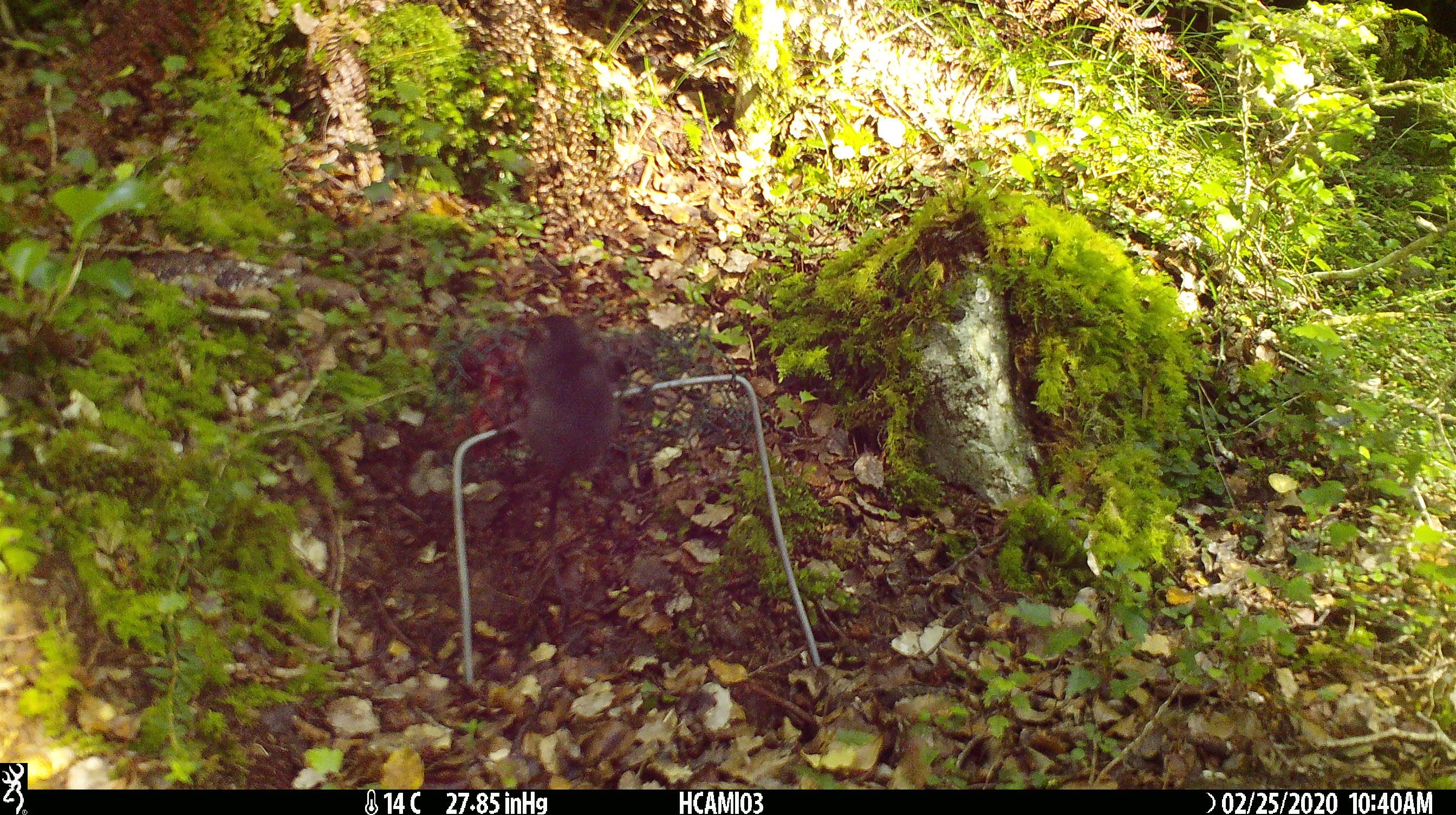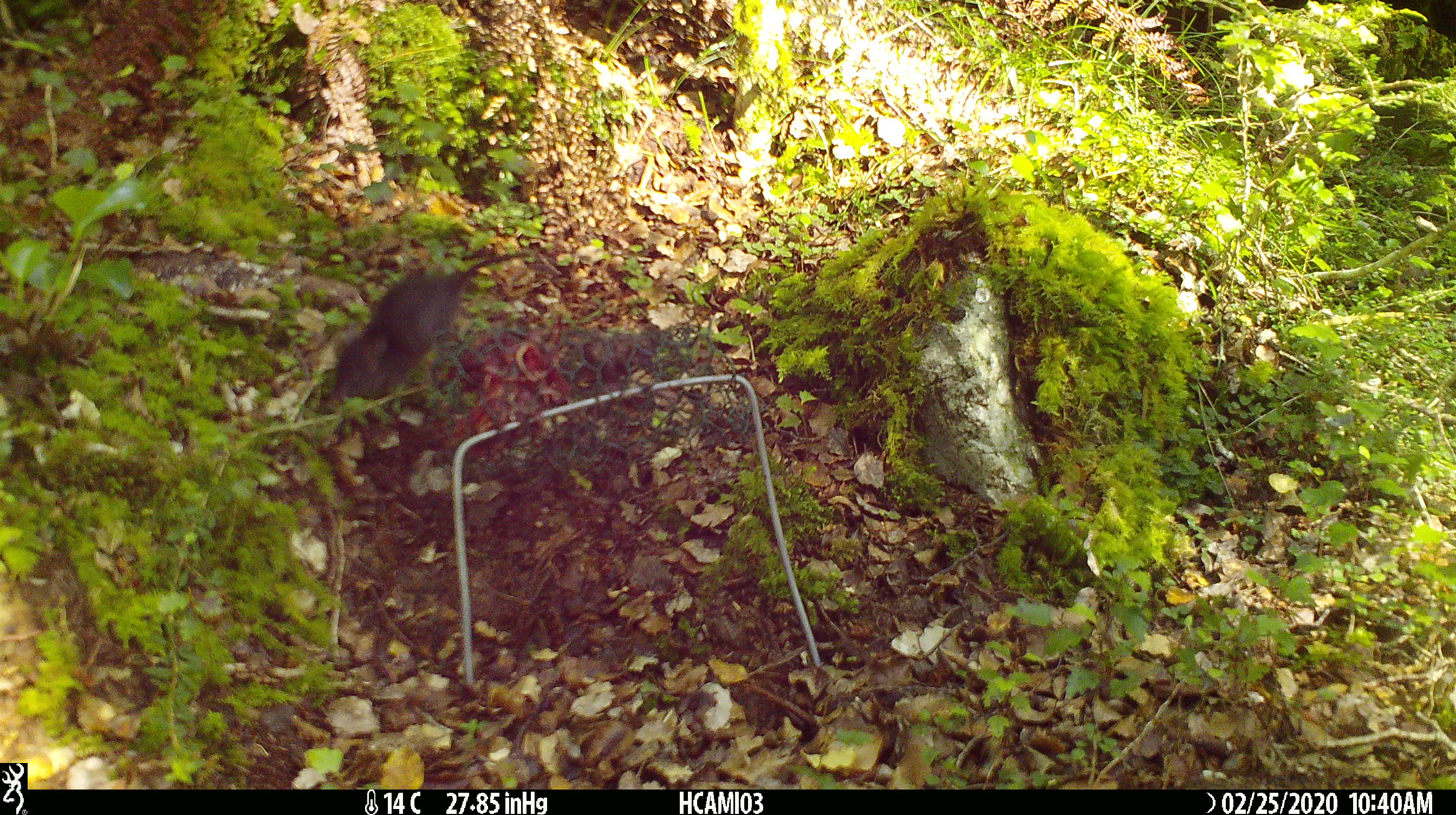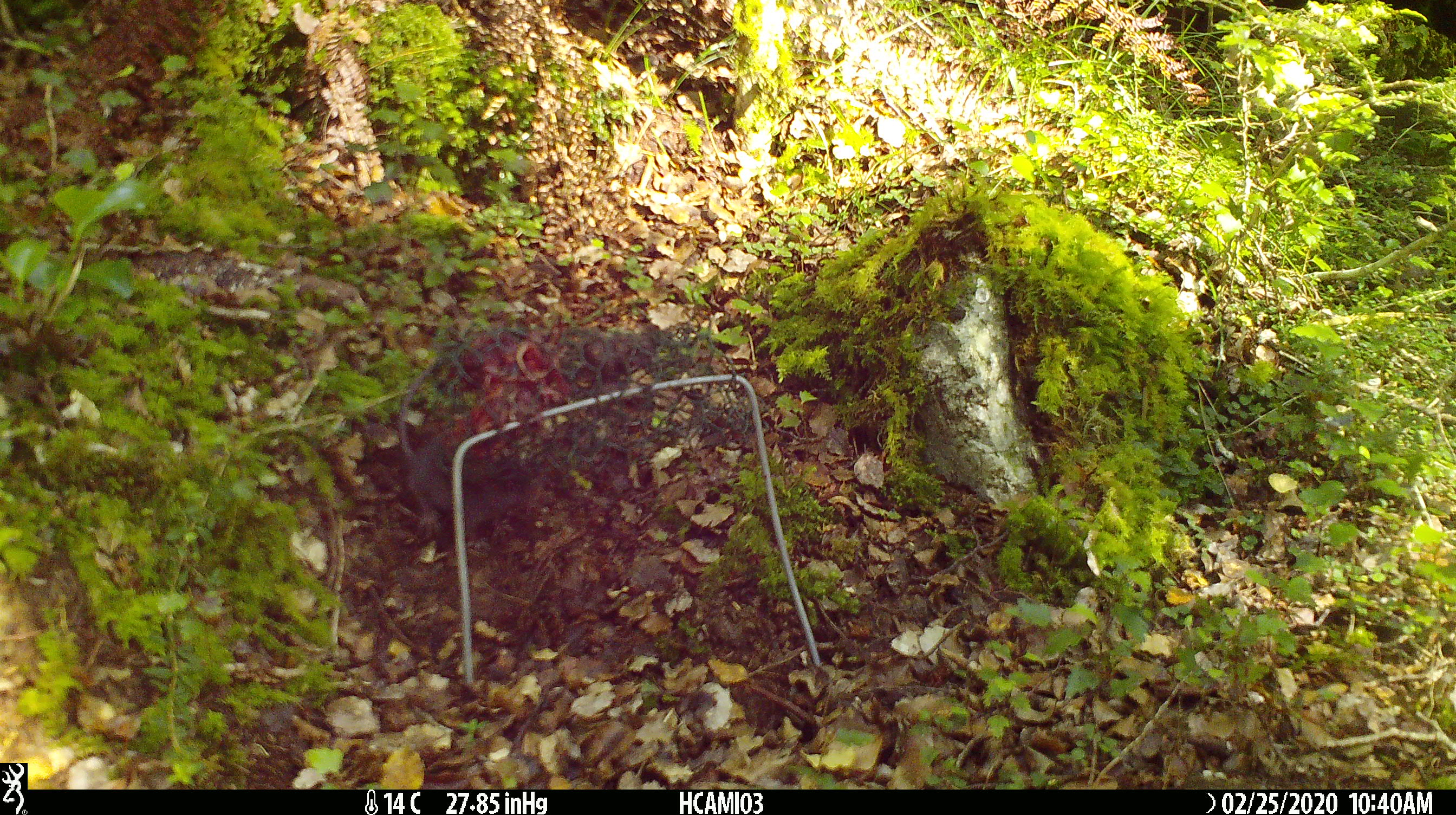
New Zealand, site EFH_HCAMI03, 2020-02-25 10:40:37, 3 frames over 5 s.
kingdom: Animalia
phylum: Chordata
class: Mammalia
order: Rodentia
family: Muridae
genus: Mus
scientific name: Mus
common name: mouse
Mouse (Mus).